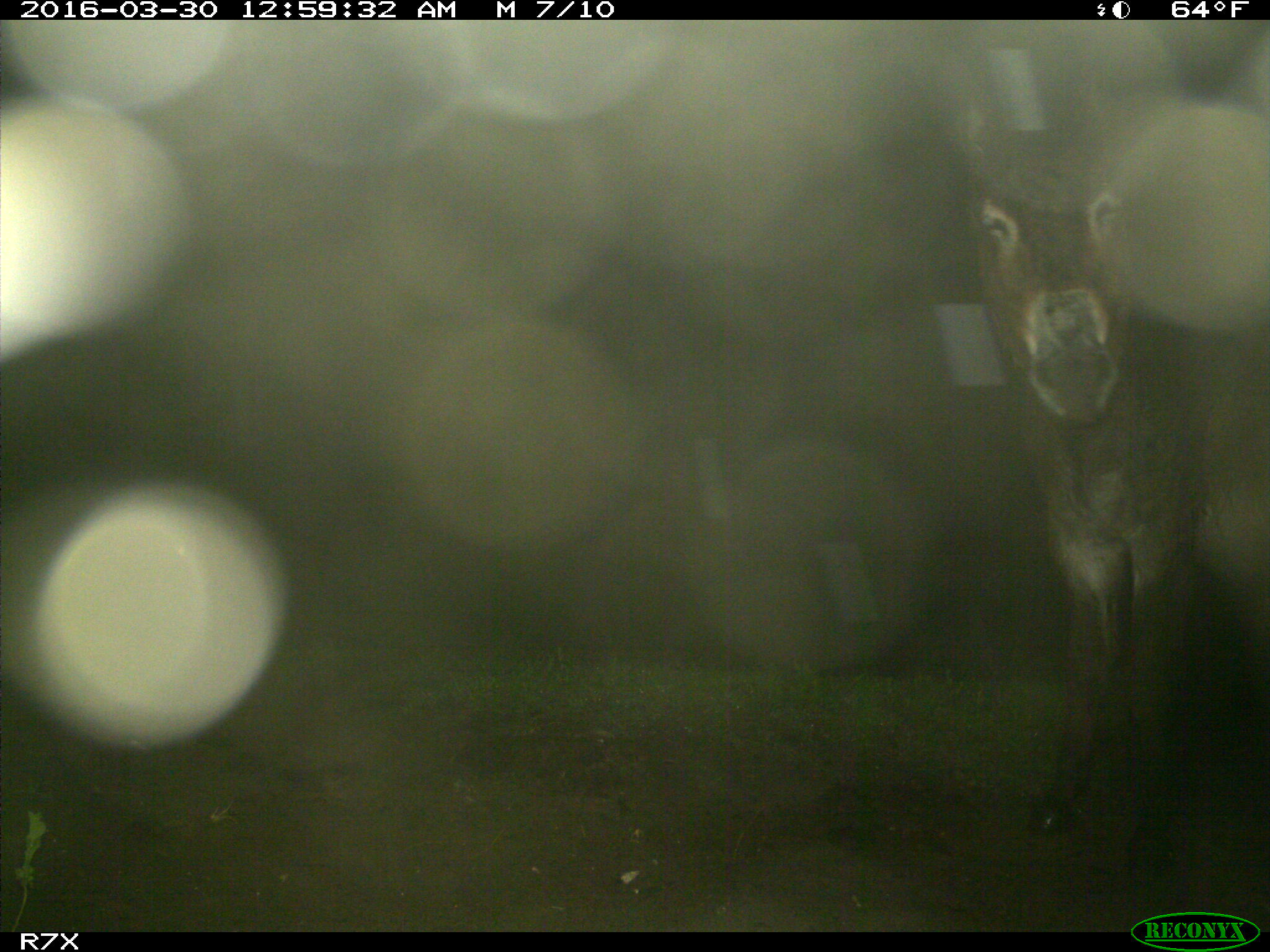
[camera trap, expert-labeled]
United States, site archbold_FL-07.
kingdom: Animalia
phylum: Chordata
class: Mammalia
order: Perissodactyla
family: Equidae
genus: Equus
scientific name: Equus africanus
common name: african wild ass